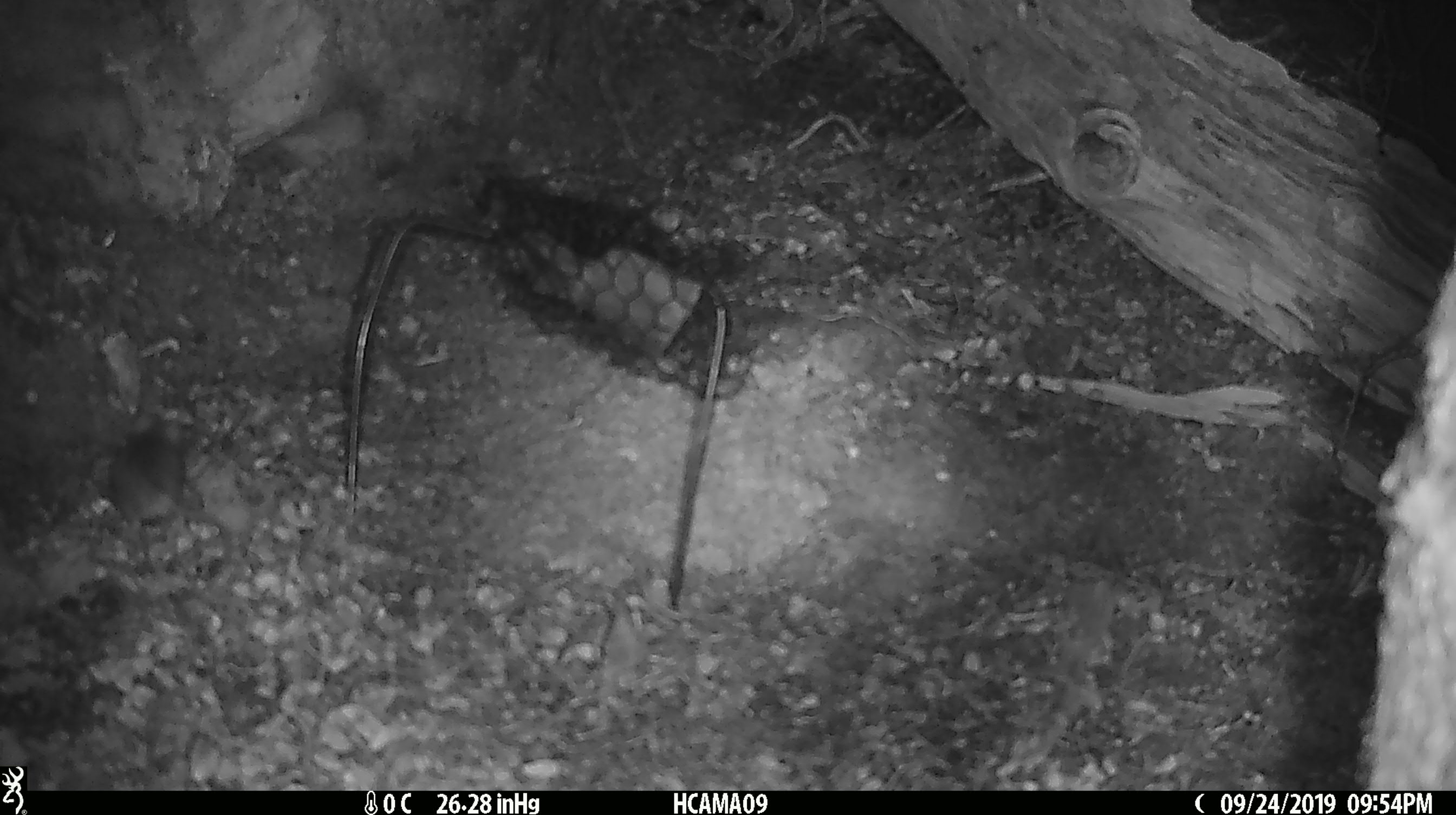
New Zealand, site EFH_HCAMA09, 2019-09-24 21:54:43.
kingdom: Animalia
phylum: Chordata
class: Mammalia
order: Rodentia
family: Muridae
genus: Mus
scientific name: Mus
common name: mouse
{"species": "mouse (Mus)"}